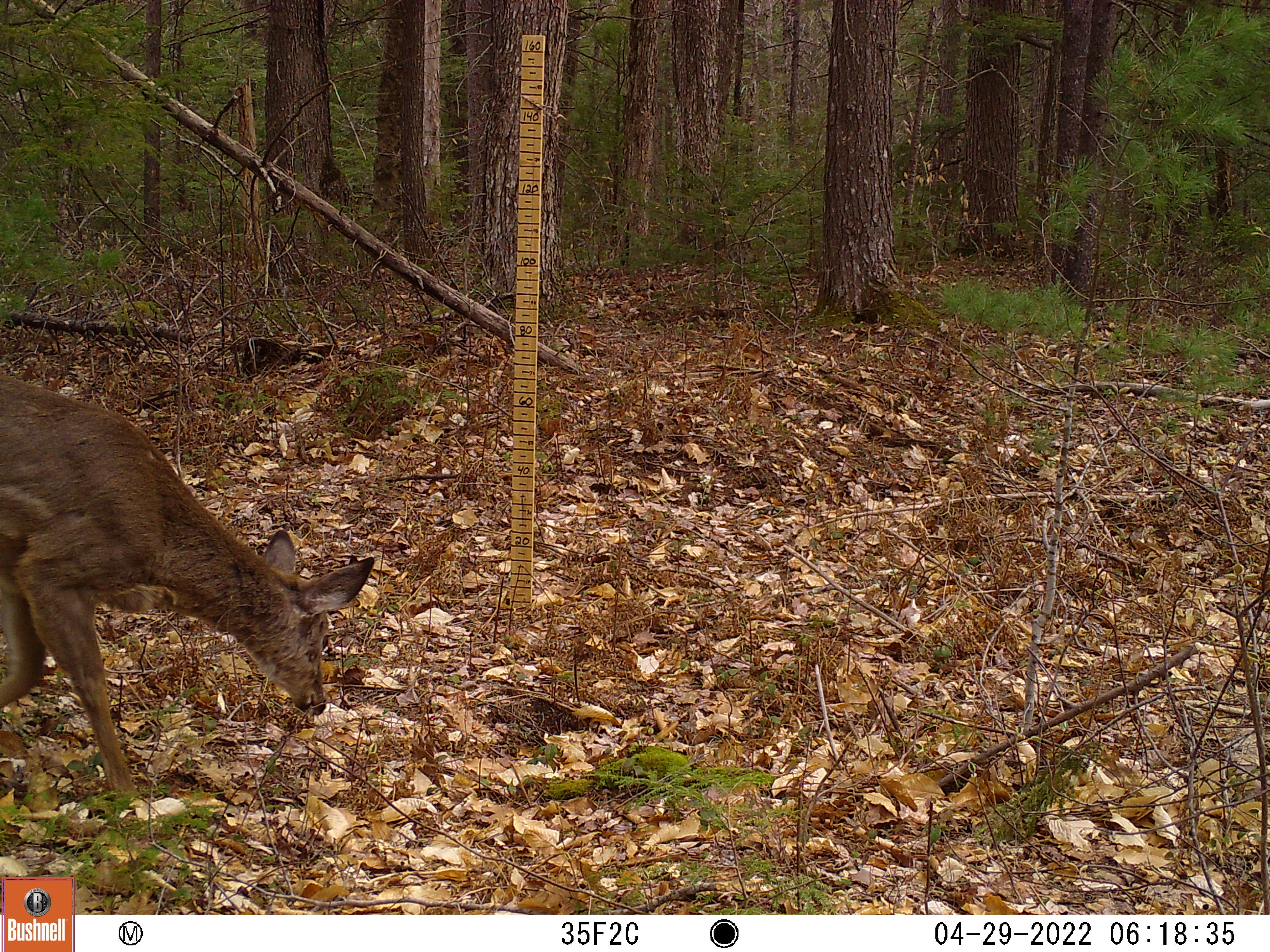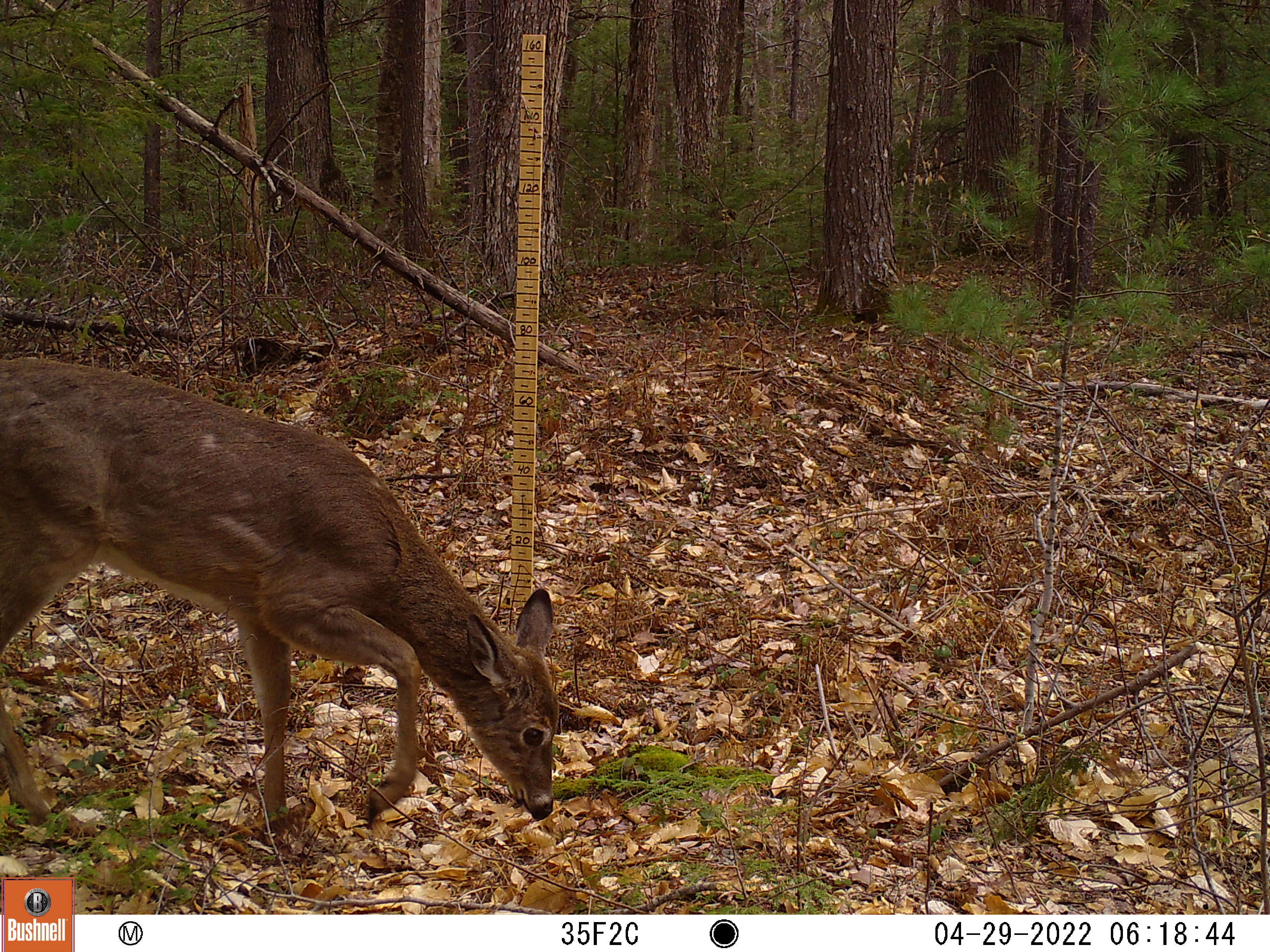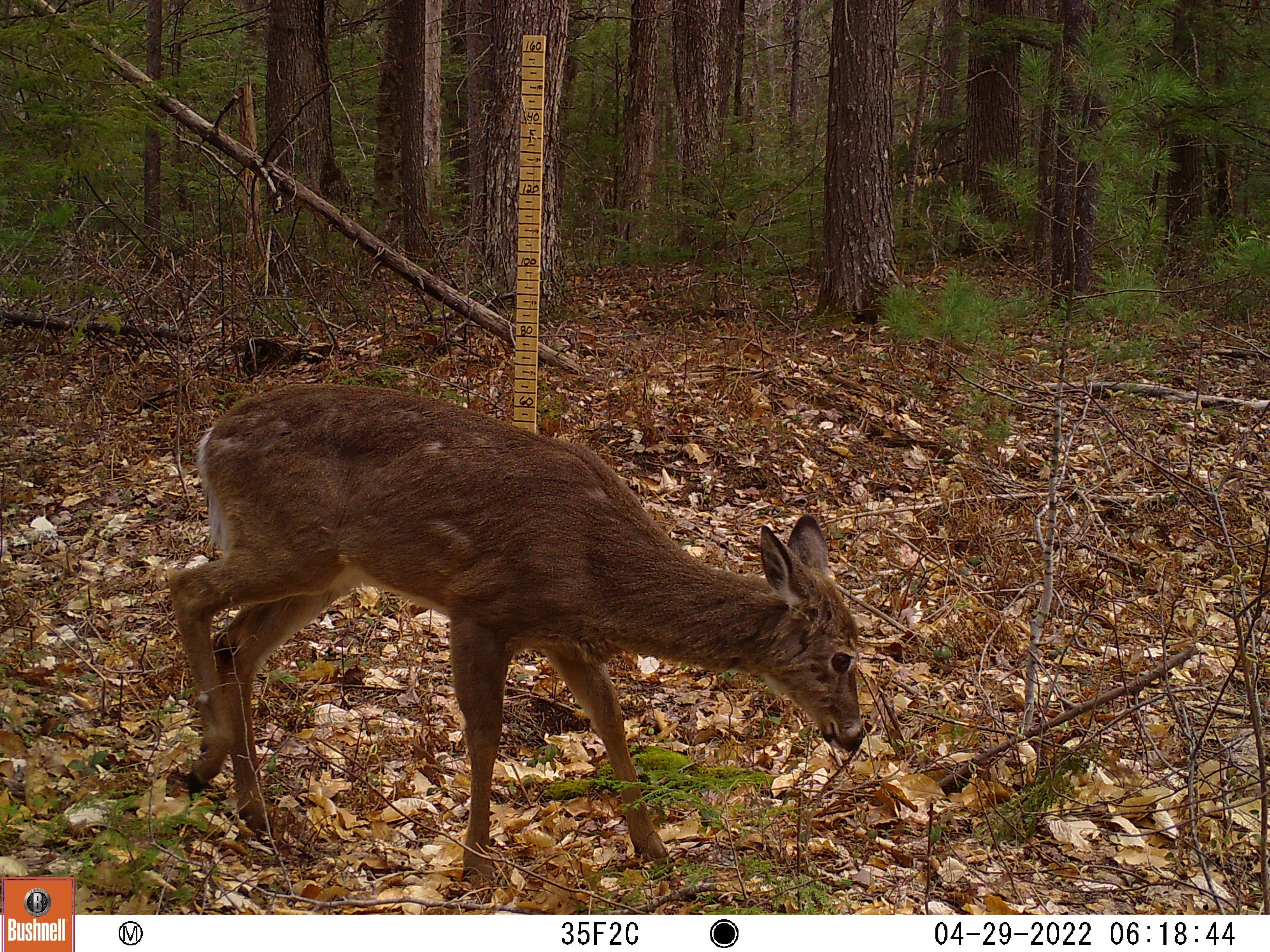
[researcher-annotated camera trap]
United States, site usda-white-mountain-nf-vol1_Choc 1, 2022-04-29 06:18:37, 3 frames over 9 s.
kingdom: Animalia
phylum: Chordata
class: Mammalia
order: Artiodactyla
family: Cervidae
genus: Odocoileus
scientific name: Odocoileus virginianus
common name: white-tailed deer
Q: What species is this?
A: White-tailed deer (Odocoileus virginianus).